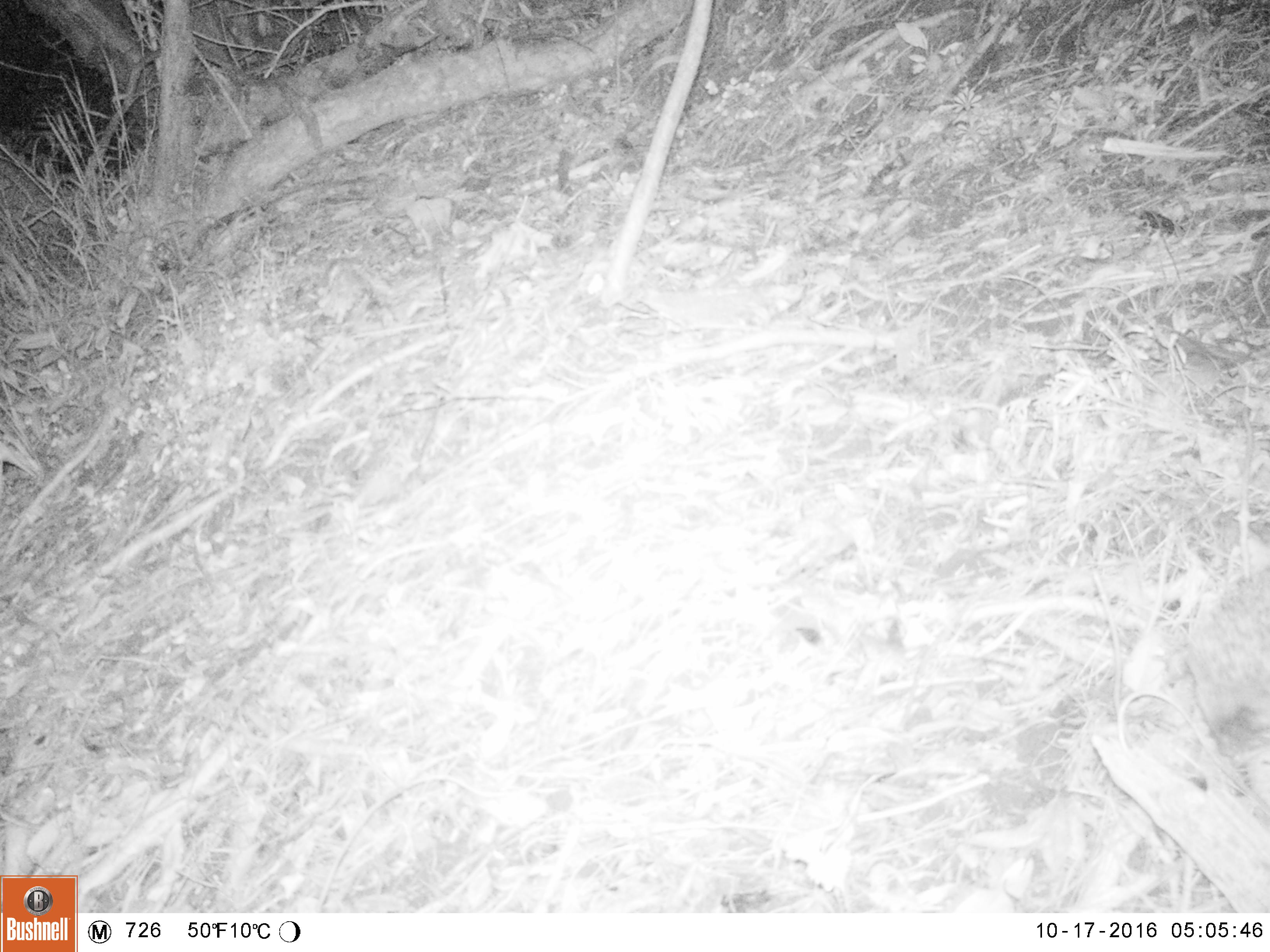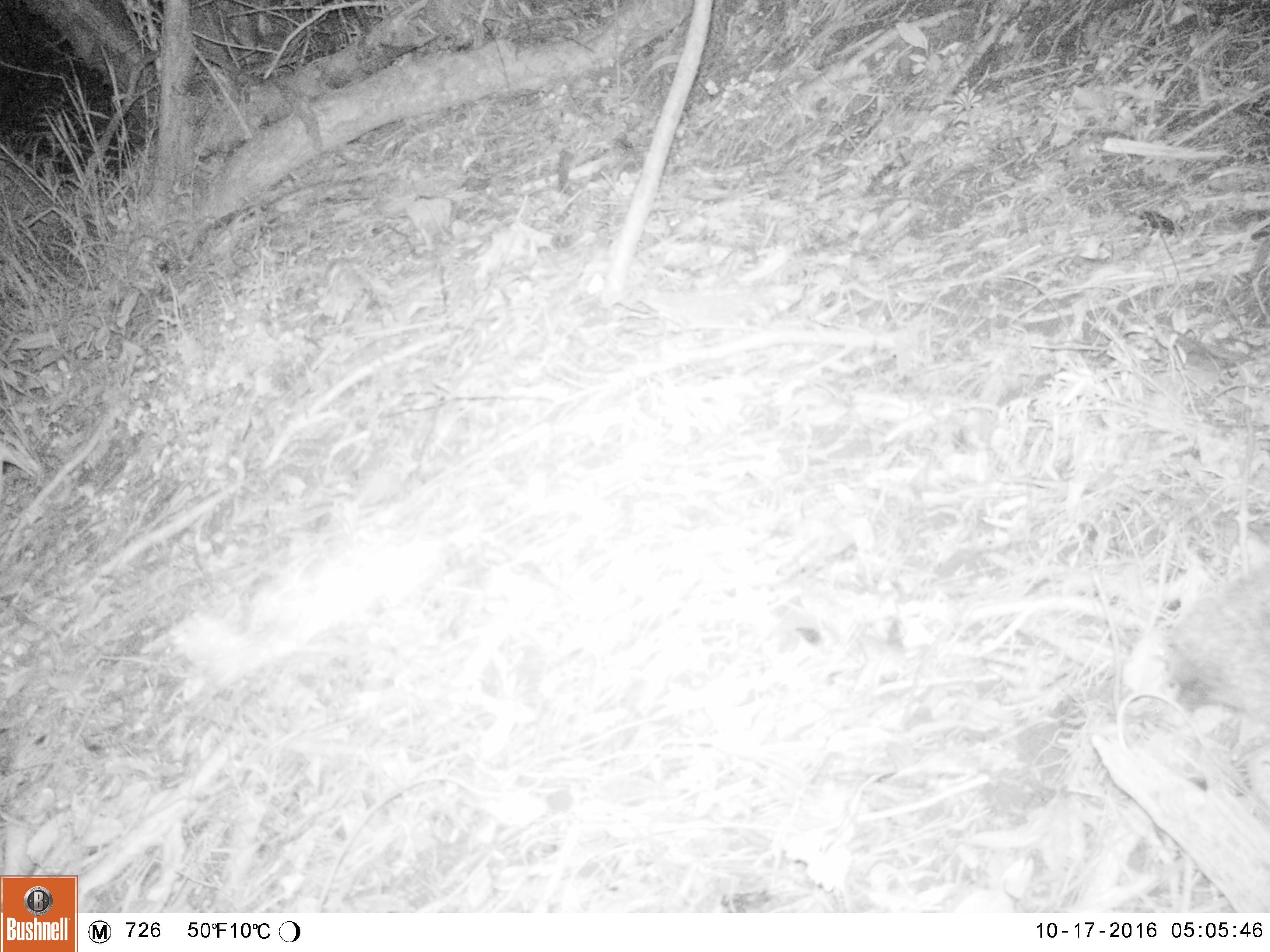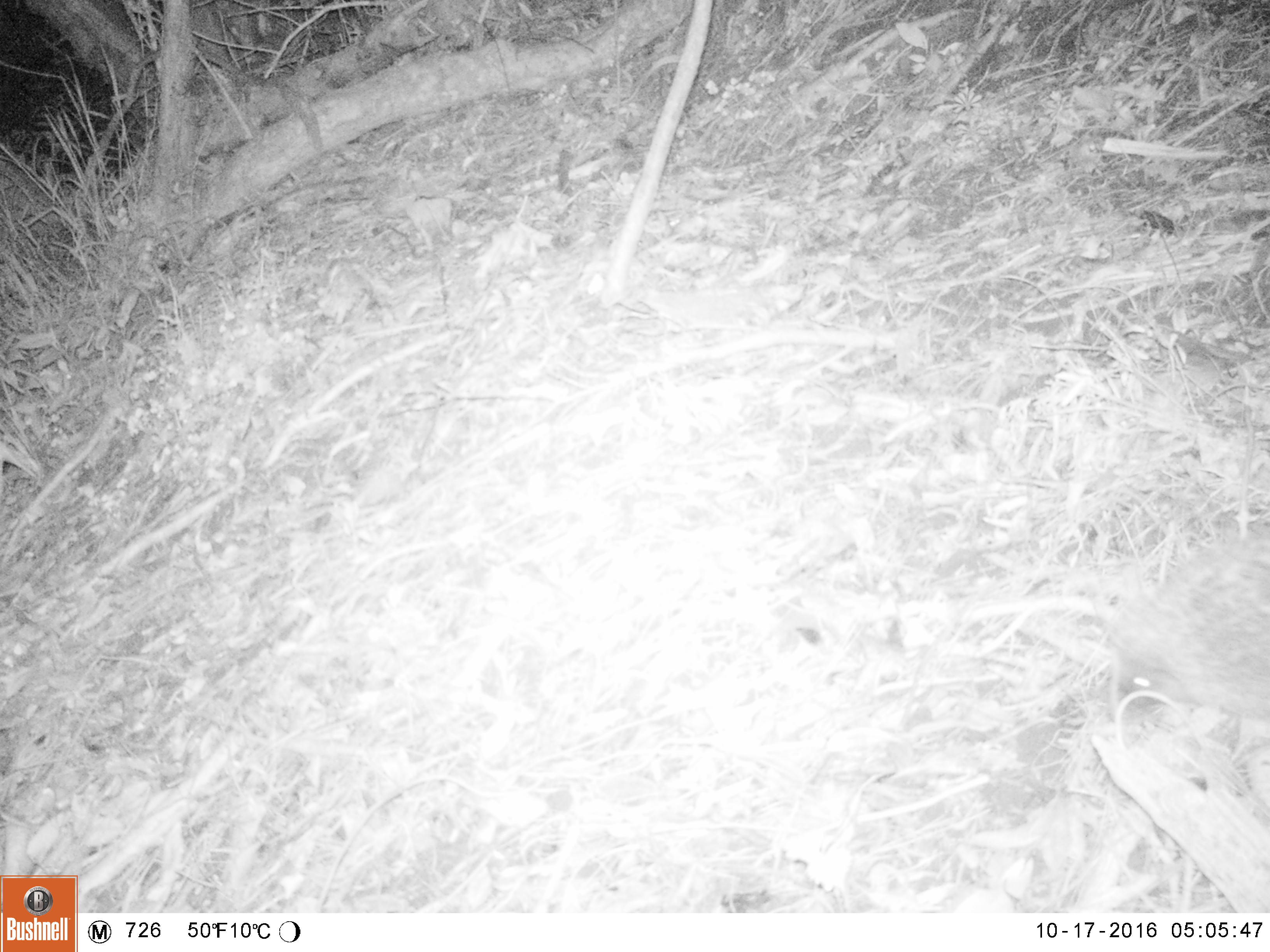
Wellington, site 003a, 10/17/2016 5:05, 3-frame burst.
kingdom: Animalia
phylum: Chordata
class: Mammalia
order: Eulipotyphla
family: Erinaceidae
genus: Erinaceus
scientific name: Erinaceus europaeus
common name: hedgehog